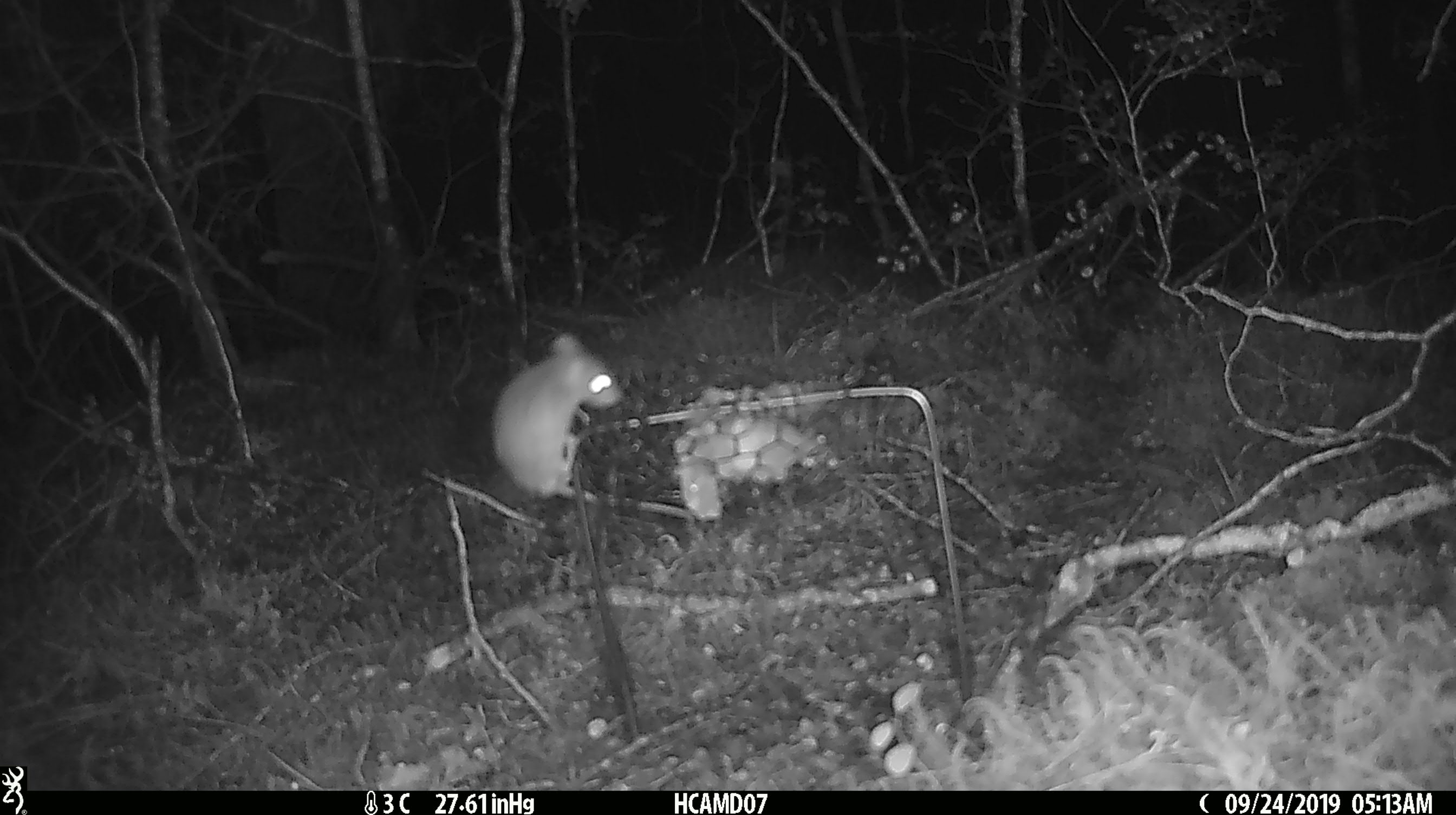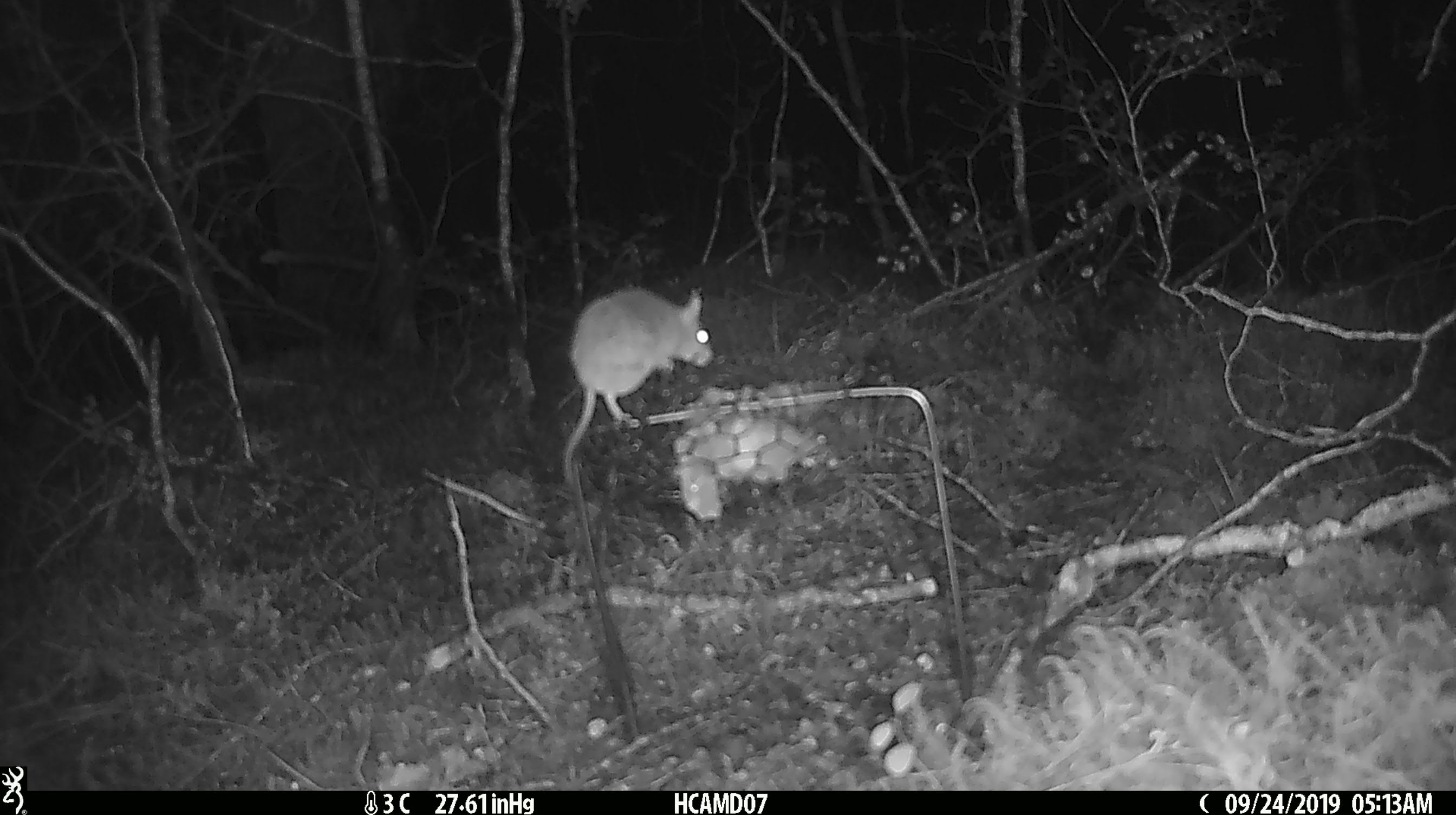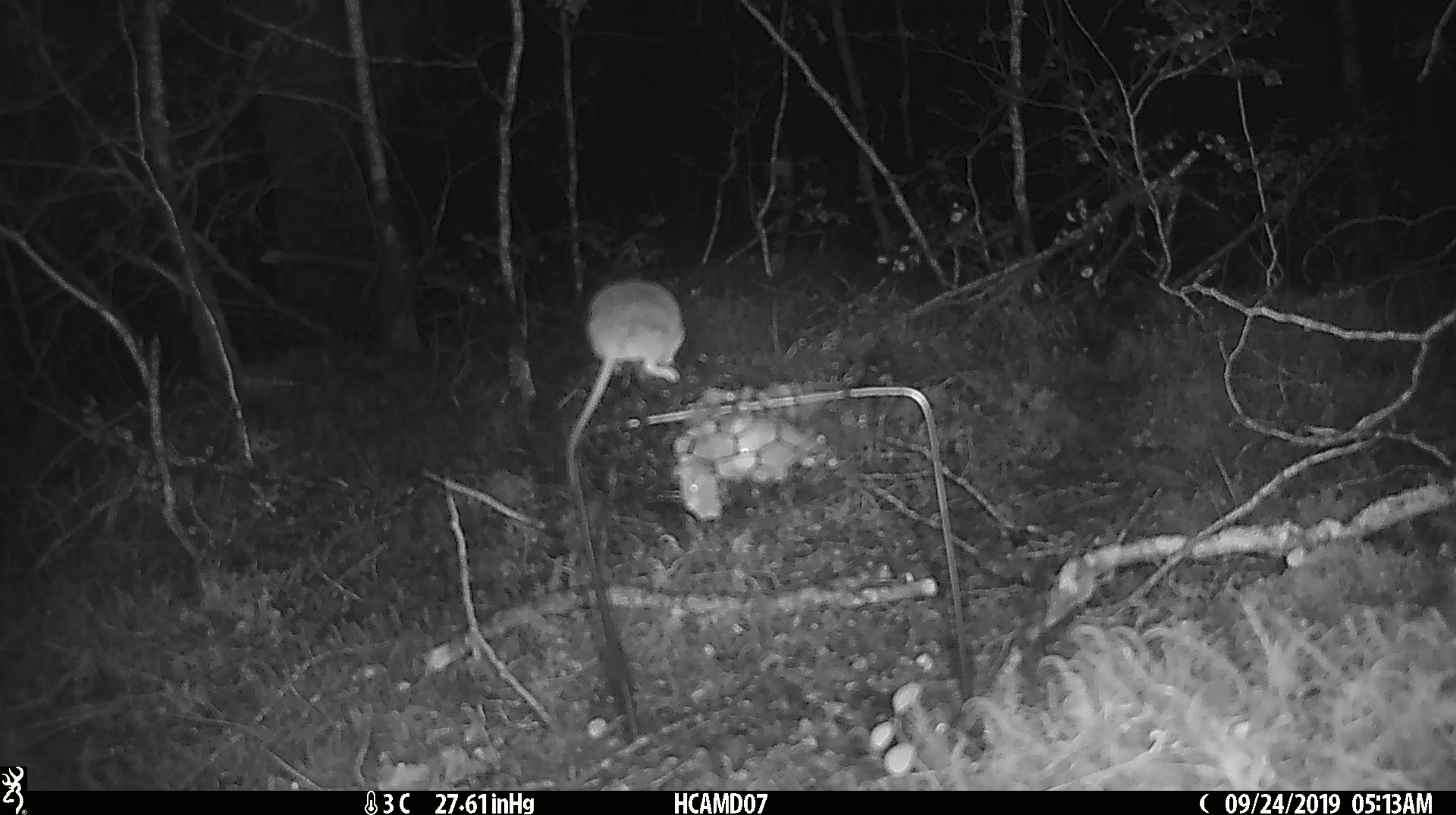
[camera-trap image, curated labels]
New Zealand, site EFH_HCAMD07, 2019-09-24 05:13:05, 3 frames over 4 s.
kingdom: Animalia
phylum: Chordata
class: Mammalia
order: Rodentia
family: Muridae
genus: Mus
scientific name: Mus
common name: mouse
Mouse (Mus).